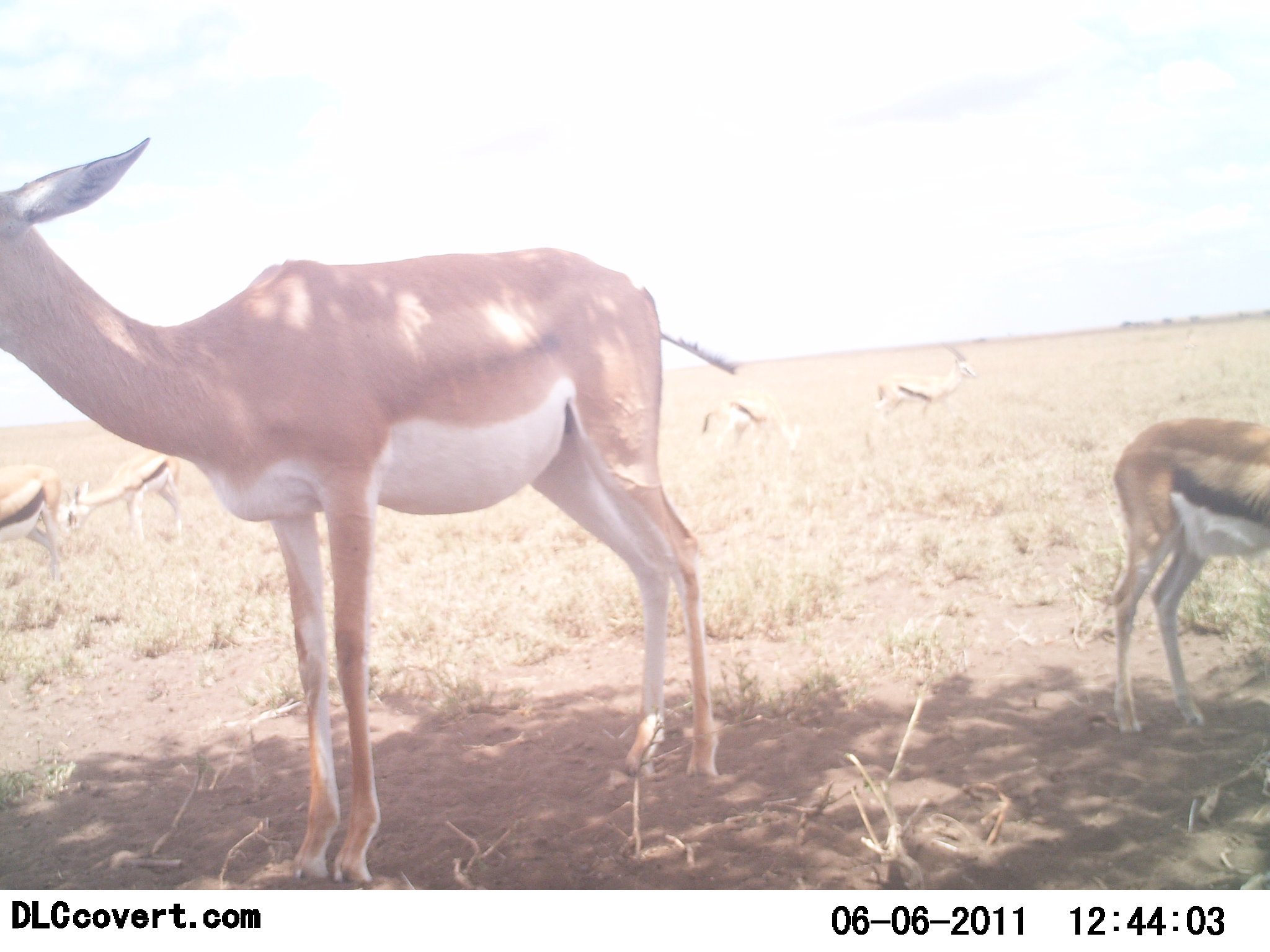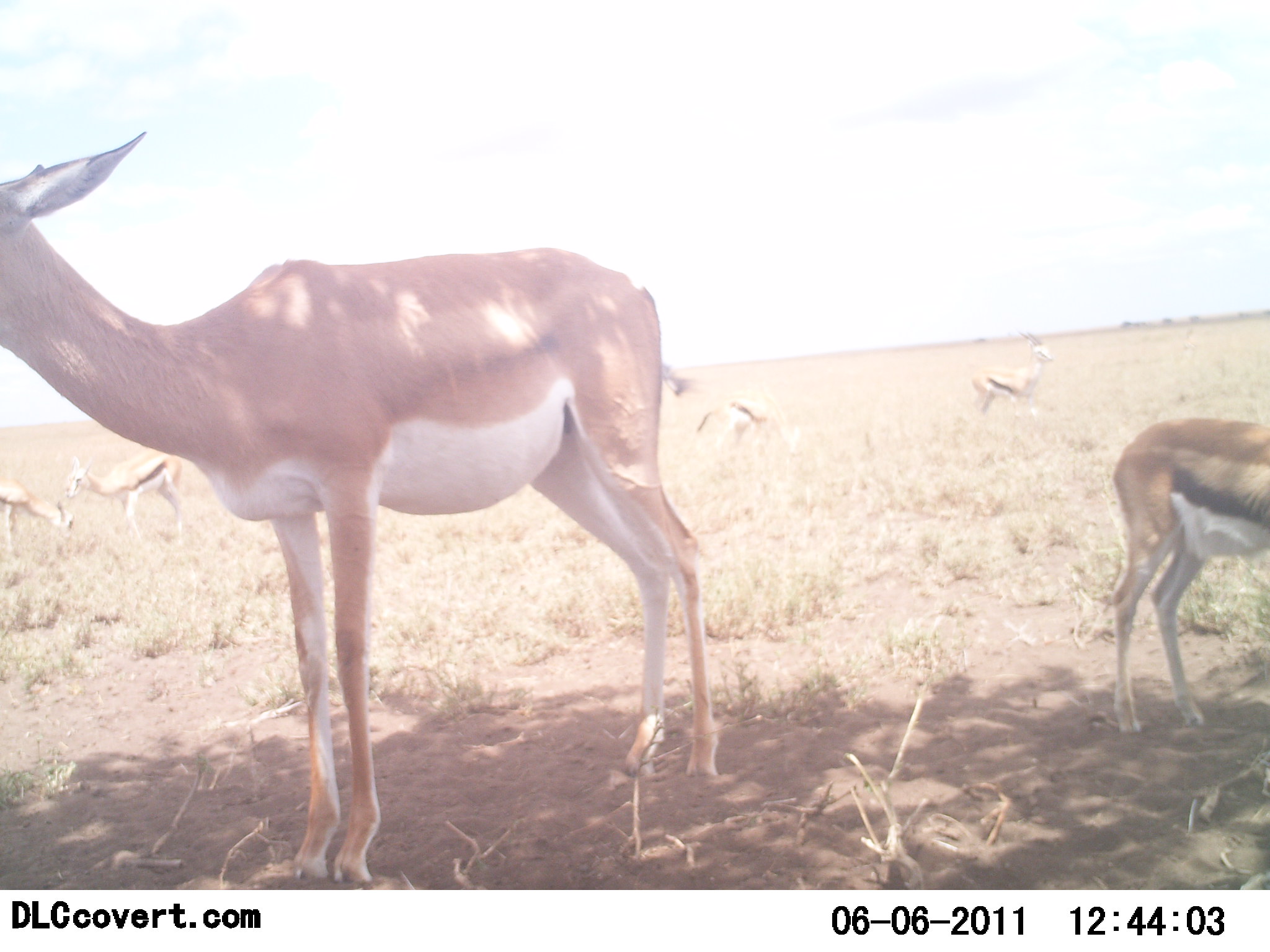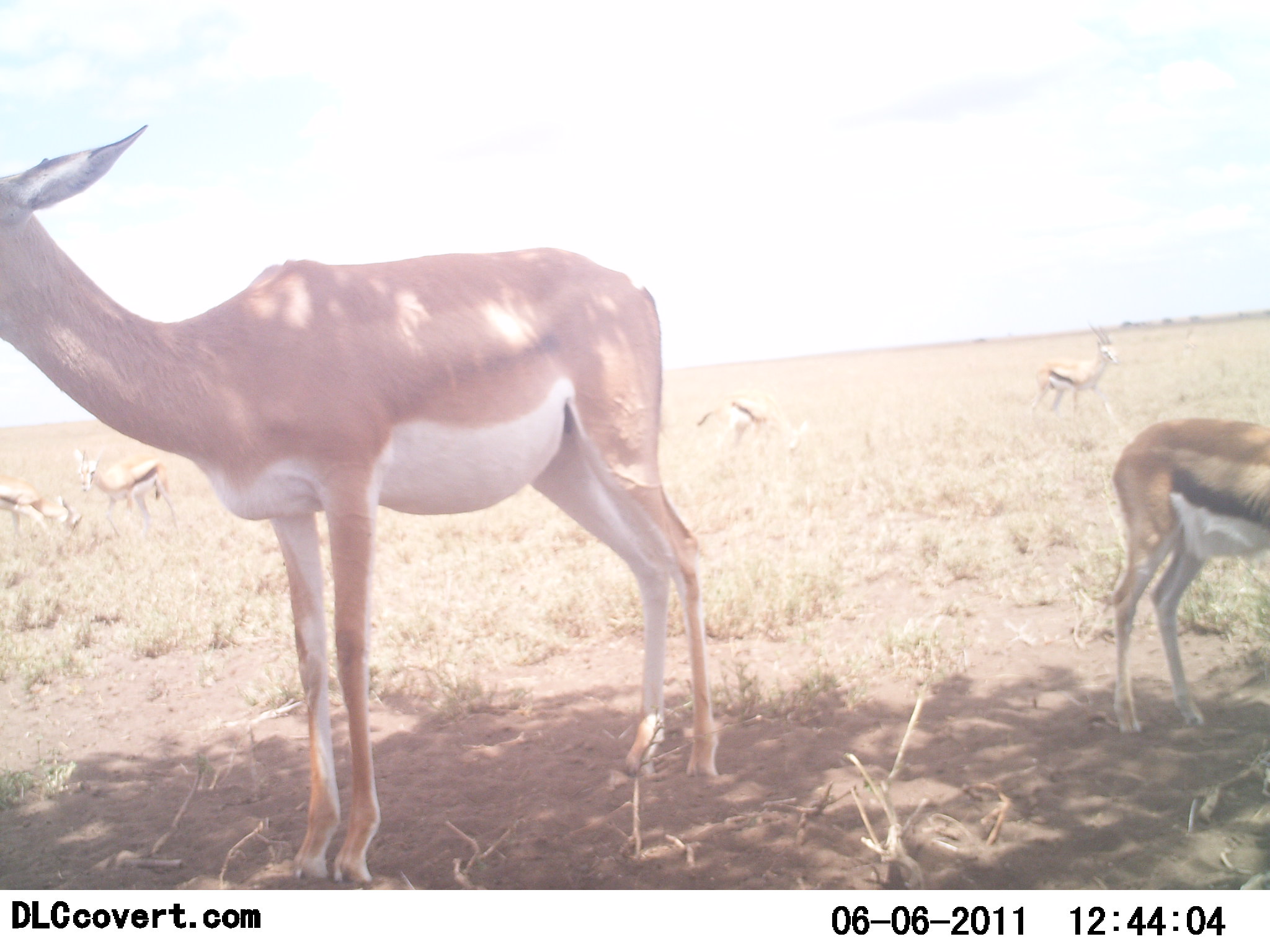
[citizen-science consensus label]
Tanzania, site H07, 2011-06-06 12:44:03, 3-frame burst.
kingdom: Animalia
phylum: Chordata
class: Mammalia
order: Artiodactyla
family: Bovidae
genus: Nanger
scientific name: Nanger granti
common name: grant's gazelle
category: gazellegrants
Gazellegrants (grant's gazelle) (Nanger granti), count 1. Behavior (volunteer vote fractions): standing 100%, resting 0%, moving 8%, interacting 0%. Young present (vote fraction): 8%. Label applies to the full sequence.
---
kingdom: Animalia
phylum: Chordata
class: Mammalia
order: Artiodactyla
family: Bovidae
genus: Eudorcas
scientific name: Eudorcas thomsonii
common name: thomson's gazelle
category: gazellethomsons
Gazellethomsons (thomson's gazelle) (Eudorcas thomsonii), count 5. Behavior (volunteer vote fractions): standing 81%, resting 0%, moving 56%, interacting 6%. Young present (vote fraction): 19%. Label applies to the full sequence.